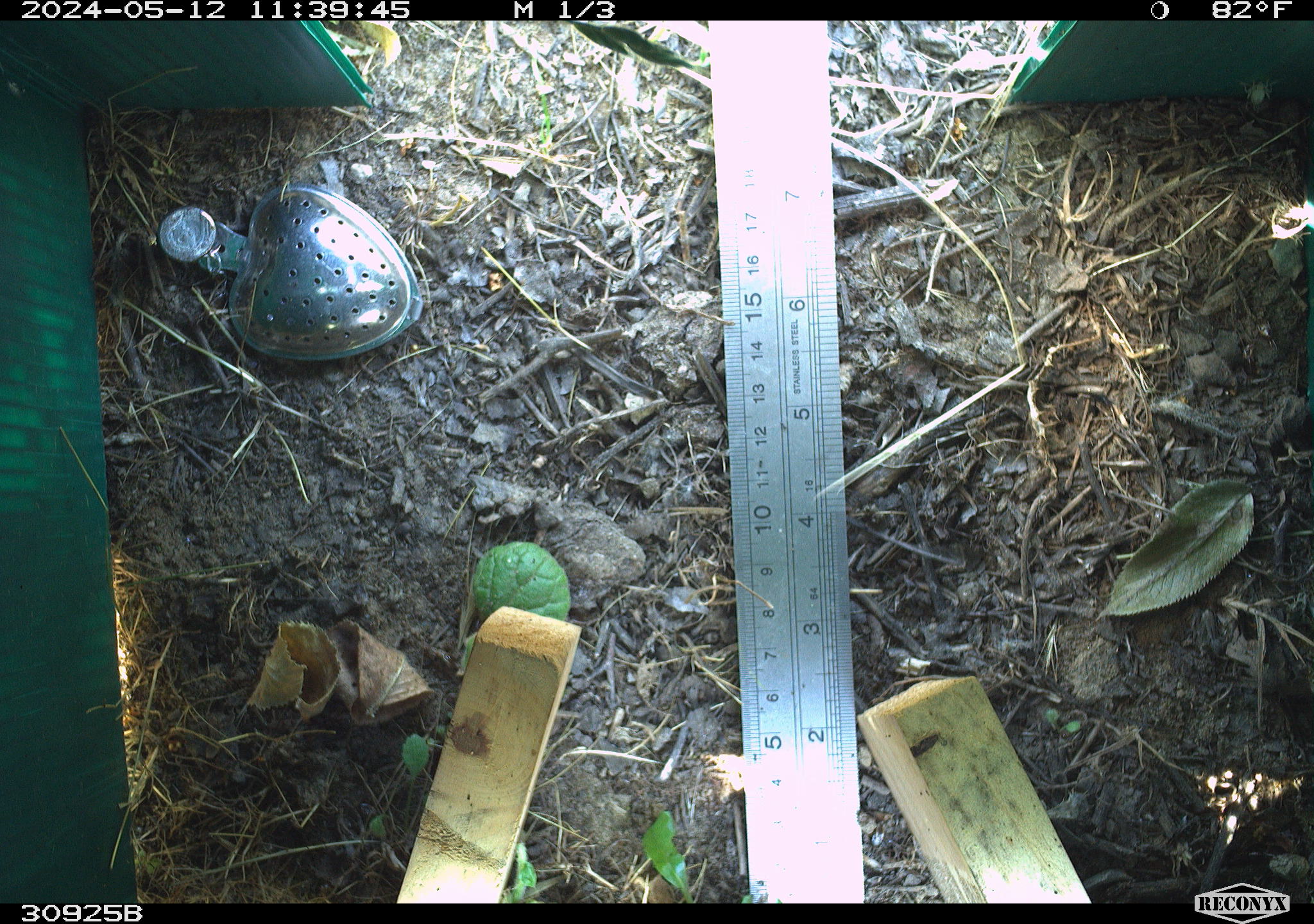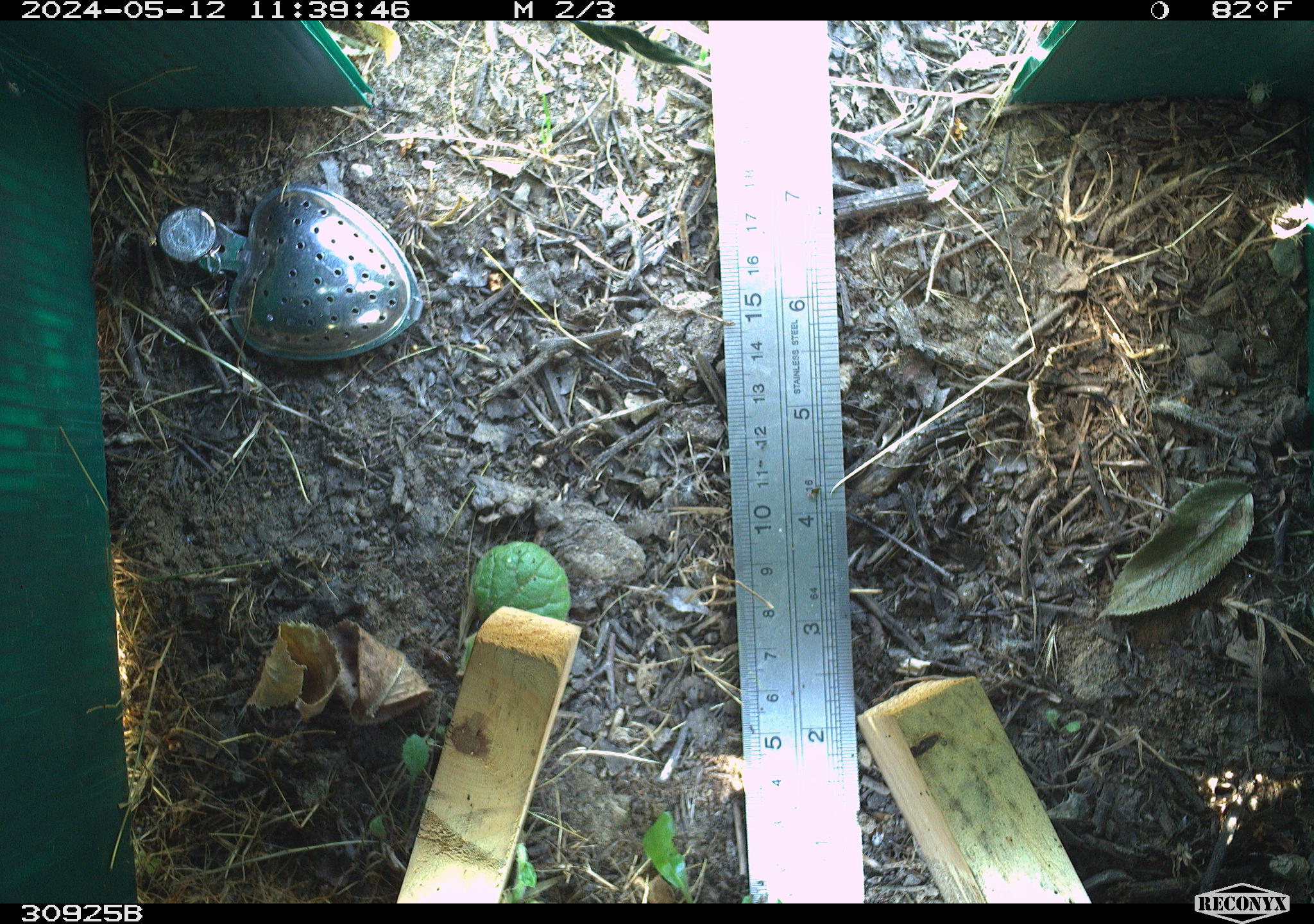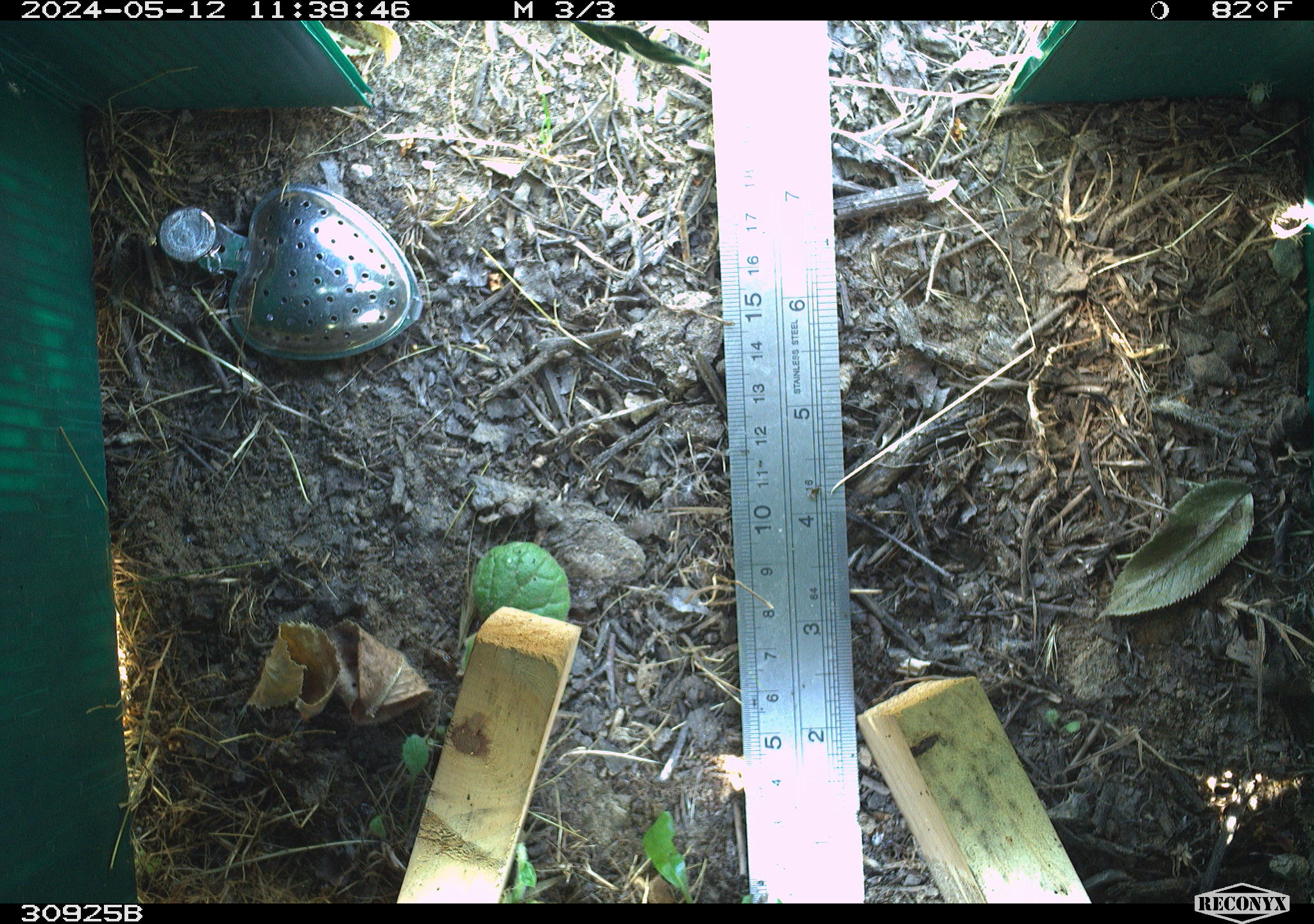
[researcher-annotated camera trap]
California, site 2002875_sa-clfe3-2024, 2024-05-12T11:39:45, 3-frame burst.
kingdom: Animalia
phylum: Arthropoda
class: Insecta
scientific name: Insecta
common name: insect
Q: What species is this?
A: Insect (Insecta).